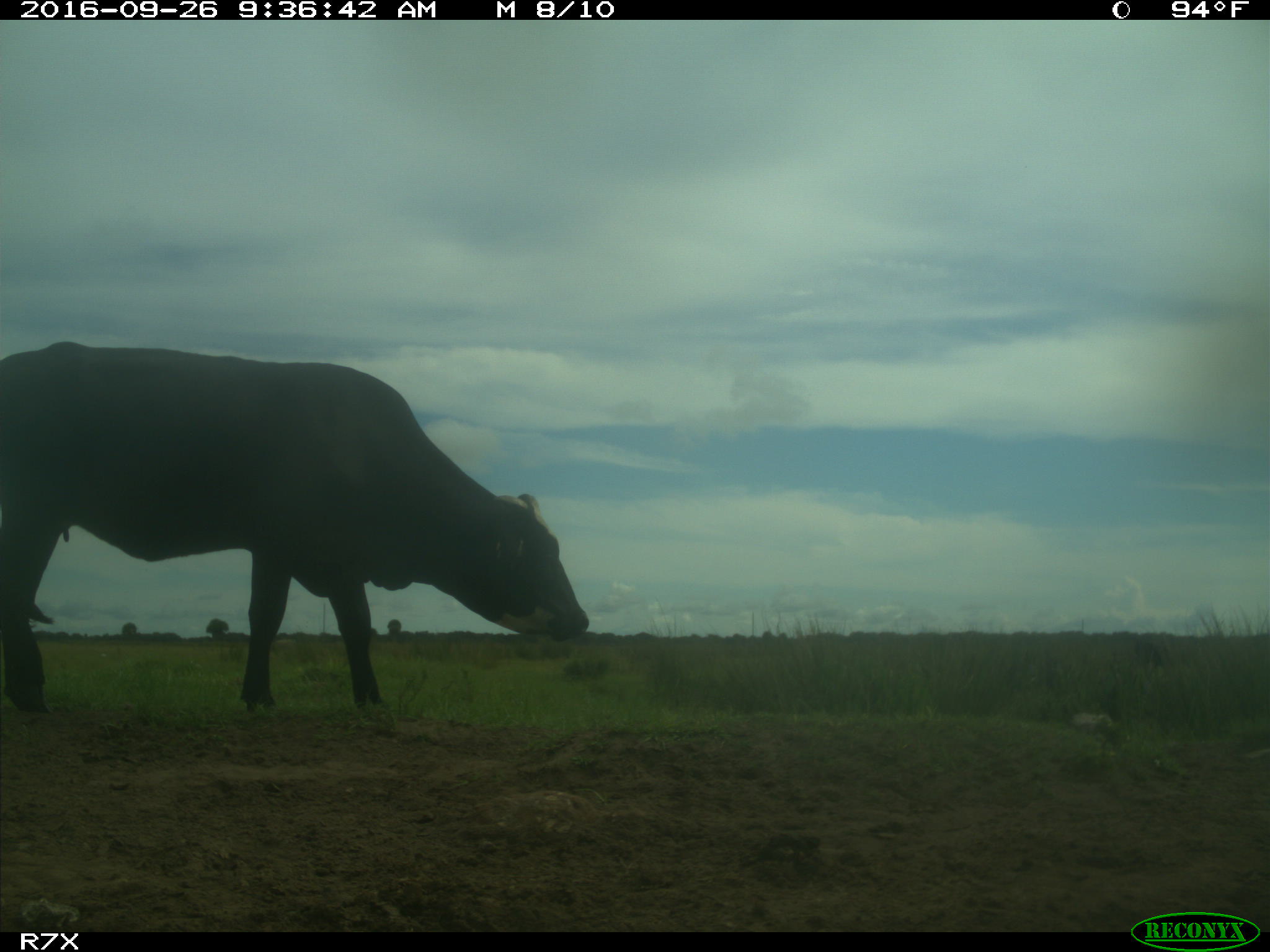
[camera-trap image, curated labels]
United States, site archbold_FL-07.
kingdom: Animalia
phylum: Chordata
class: Mammalia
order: Artiodactyla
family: Bovidae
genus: Bos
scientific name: Bos taurus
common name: domestic cow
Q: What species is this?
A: Bos taurus (domestic cow).